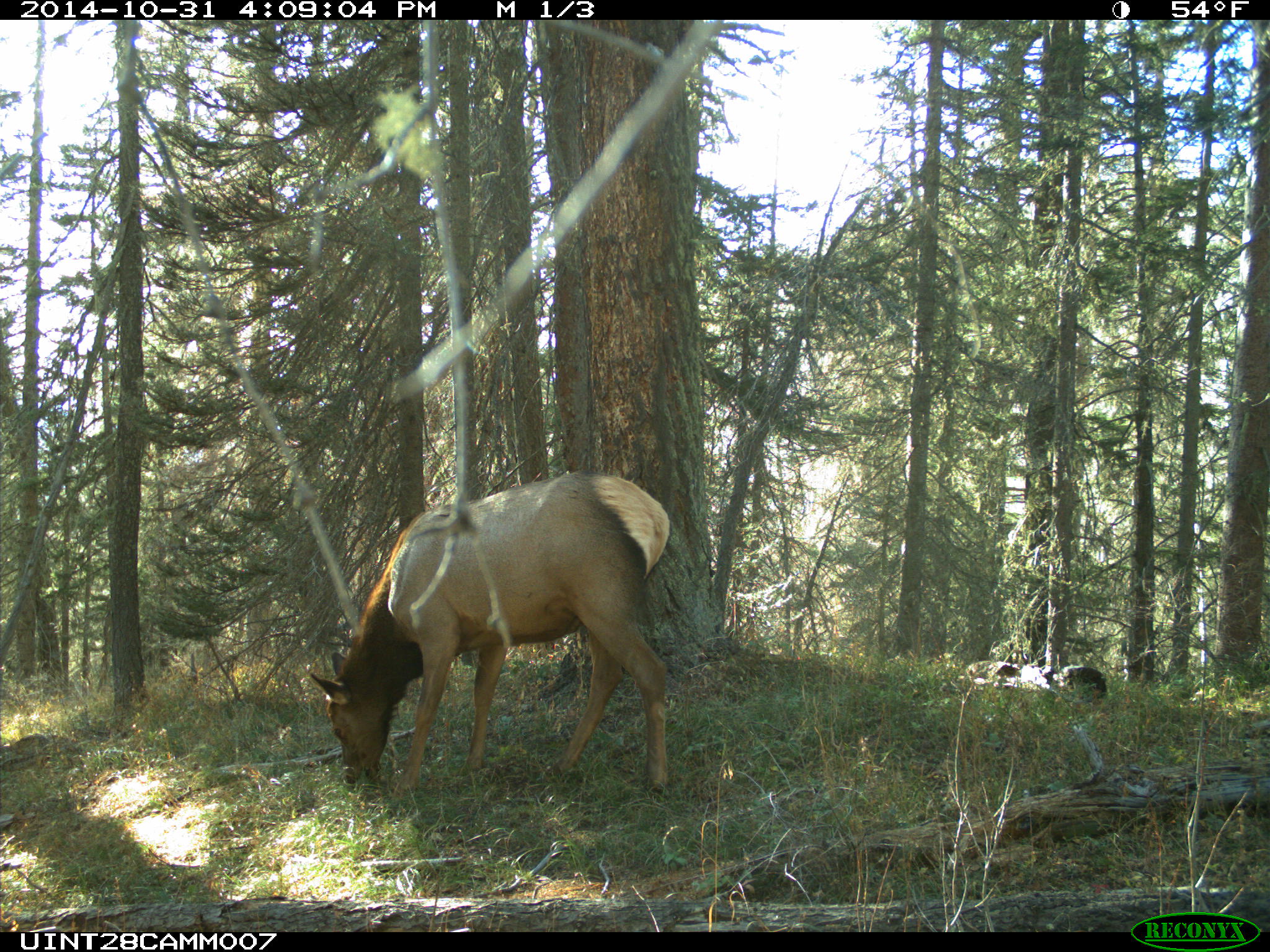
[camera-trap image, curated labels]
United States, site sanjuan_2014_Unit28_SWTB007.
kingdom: Animalia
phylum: Chordata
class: Mammalia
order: Artiodactyla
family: Cervidae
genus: Cervus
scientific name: Cervus elaphus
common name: red deer